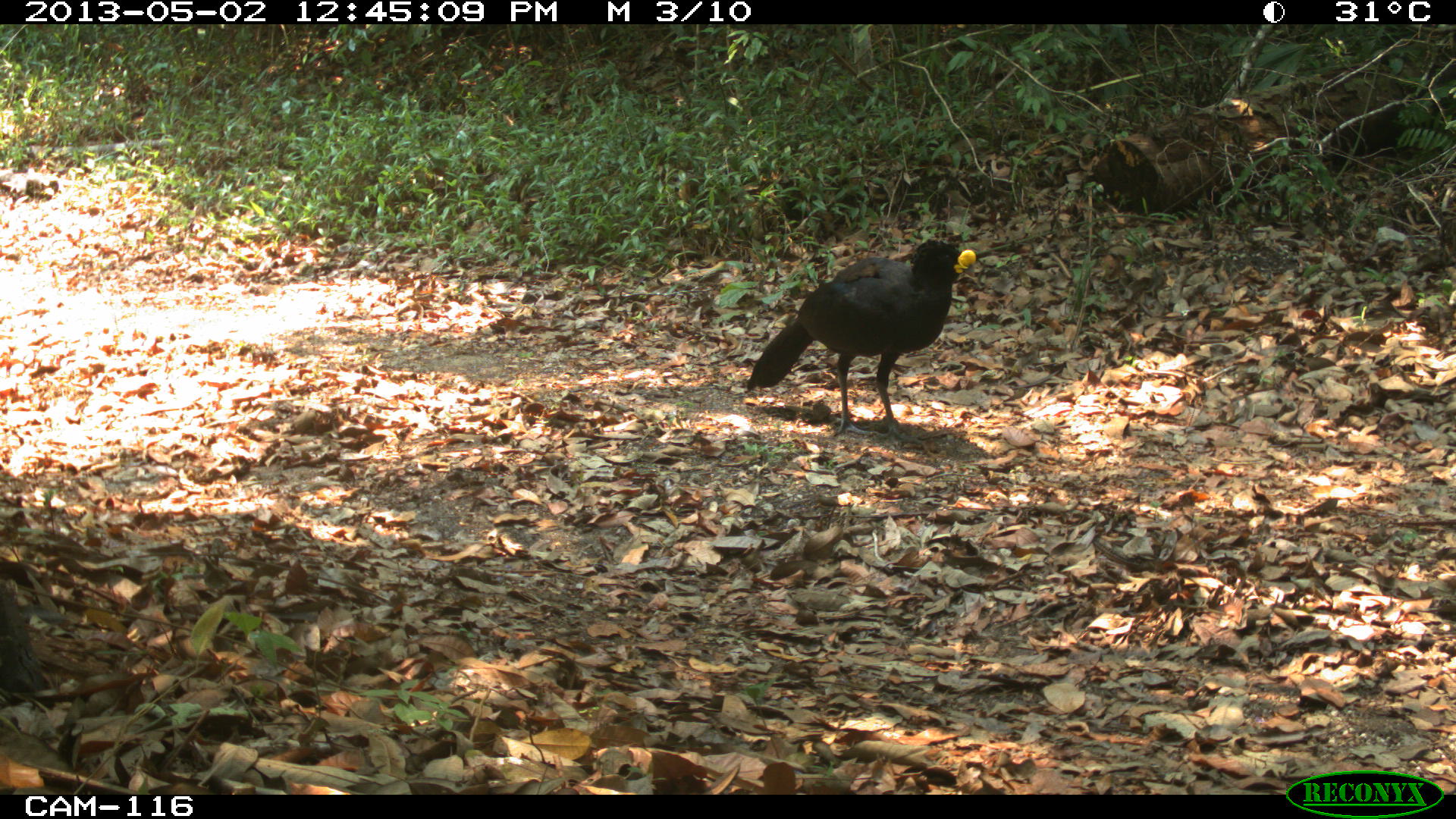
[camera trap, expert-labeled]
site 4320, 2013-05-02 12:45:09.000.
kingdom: Animalia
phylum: Chordata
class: Aves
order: Galliformes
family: Cracidae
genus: Crax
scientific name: Crax rubra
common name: great curassow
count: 1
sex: male